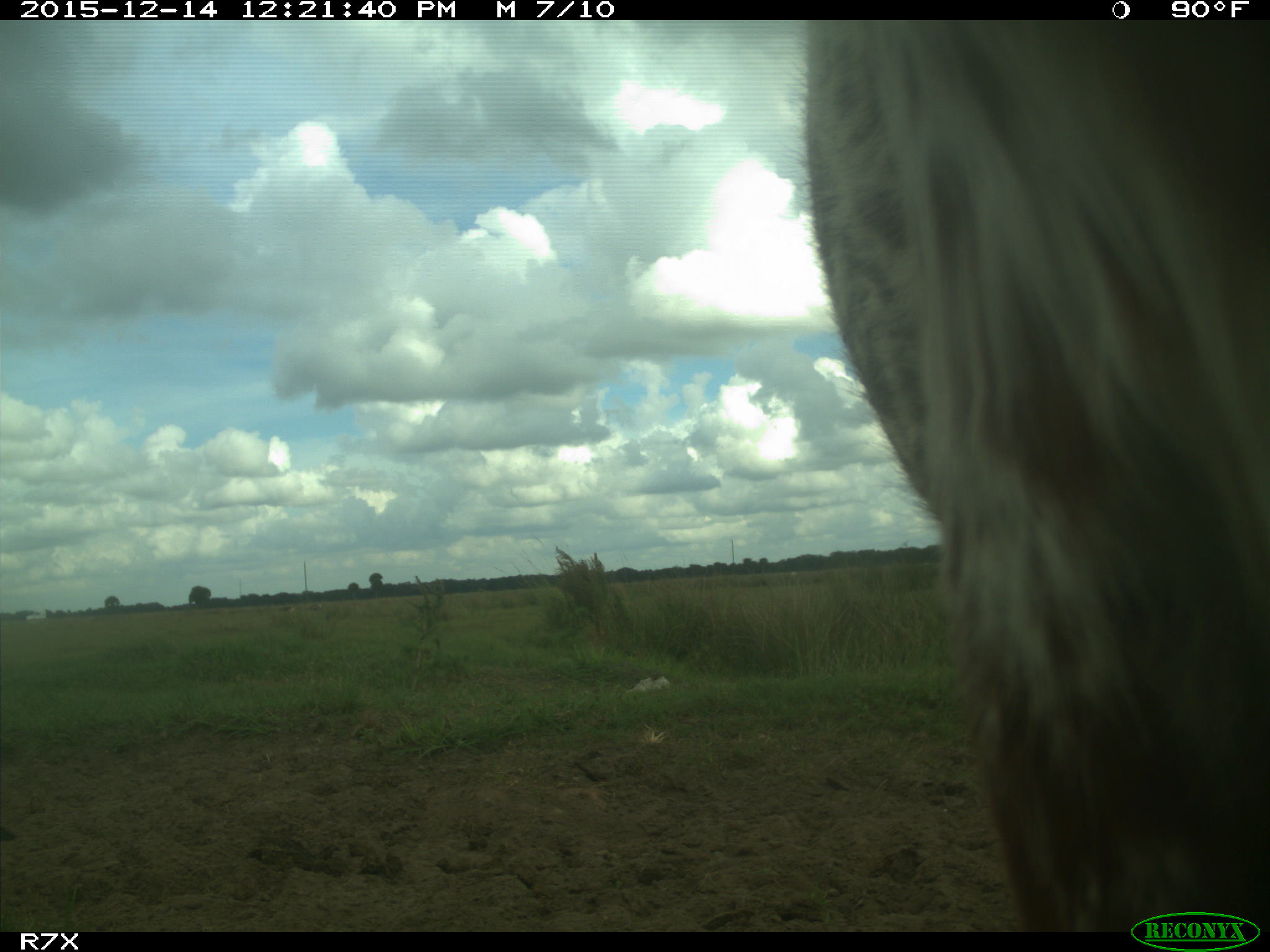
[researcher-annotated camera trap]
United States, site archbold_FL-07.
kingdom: Animalia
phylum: Chordata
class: Mammalia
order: Artiodactyla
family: Bovidae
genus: Bos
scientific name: Bos taurus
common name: domestic cow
Bos taurus (domestic cow).